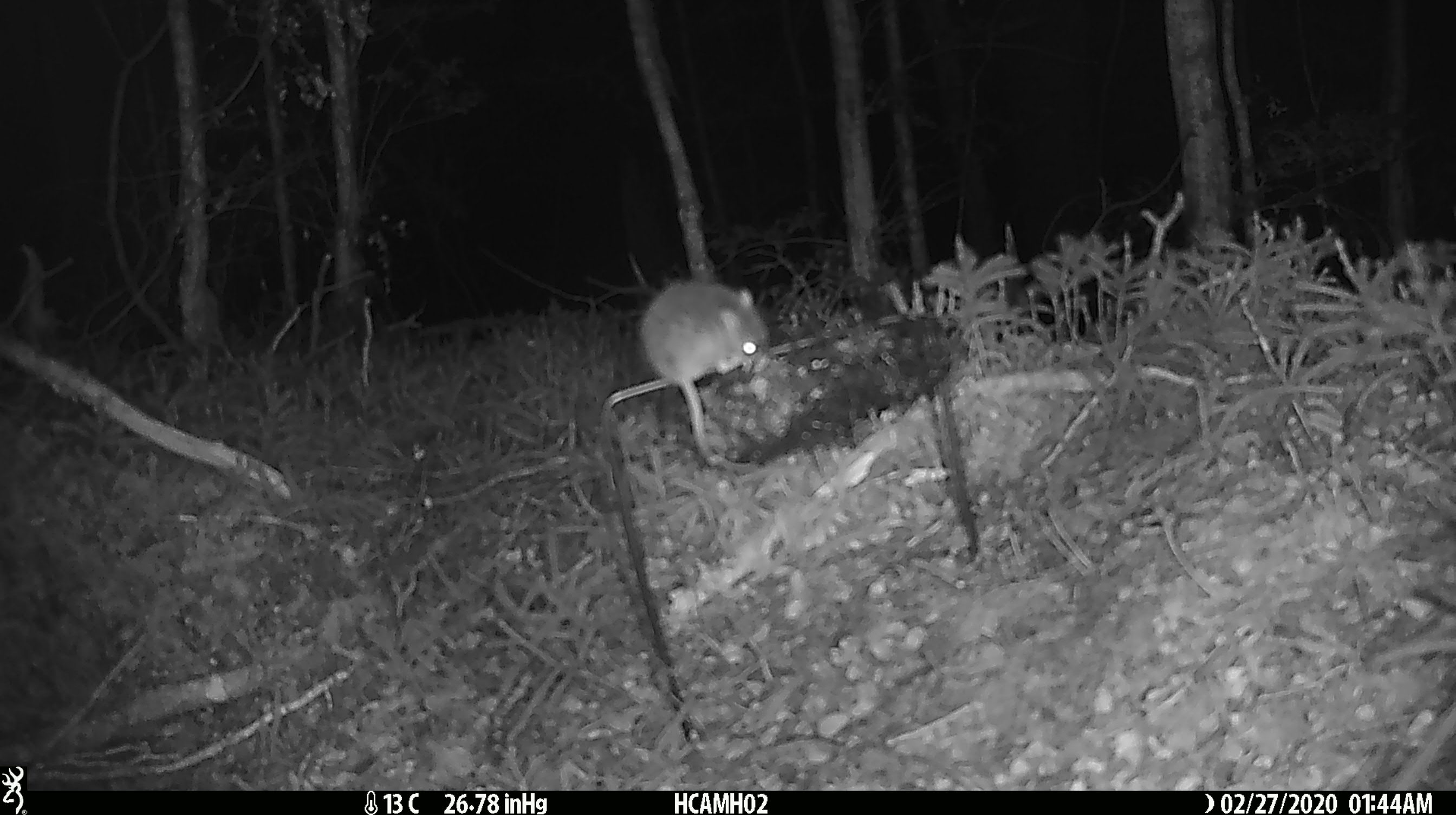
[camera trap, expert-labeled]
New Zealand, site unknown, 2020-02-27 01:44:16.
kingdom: Animalia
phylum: Chordata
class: Mammalia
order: Rodentia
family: Muridae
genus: Mus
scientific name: Mus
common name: mouse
Mouse (Mus).